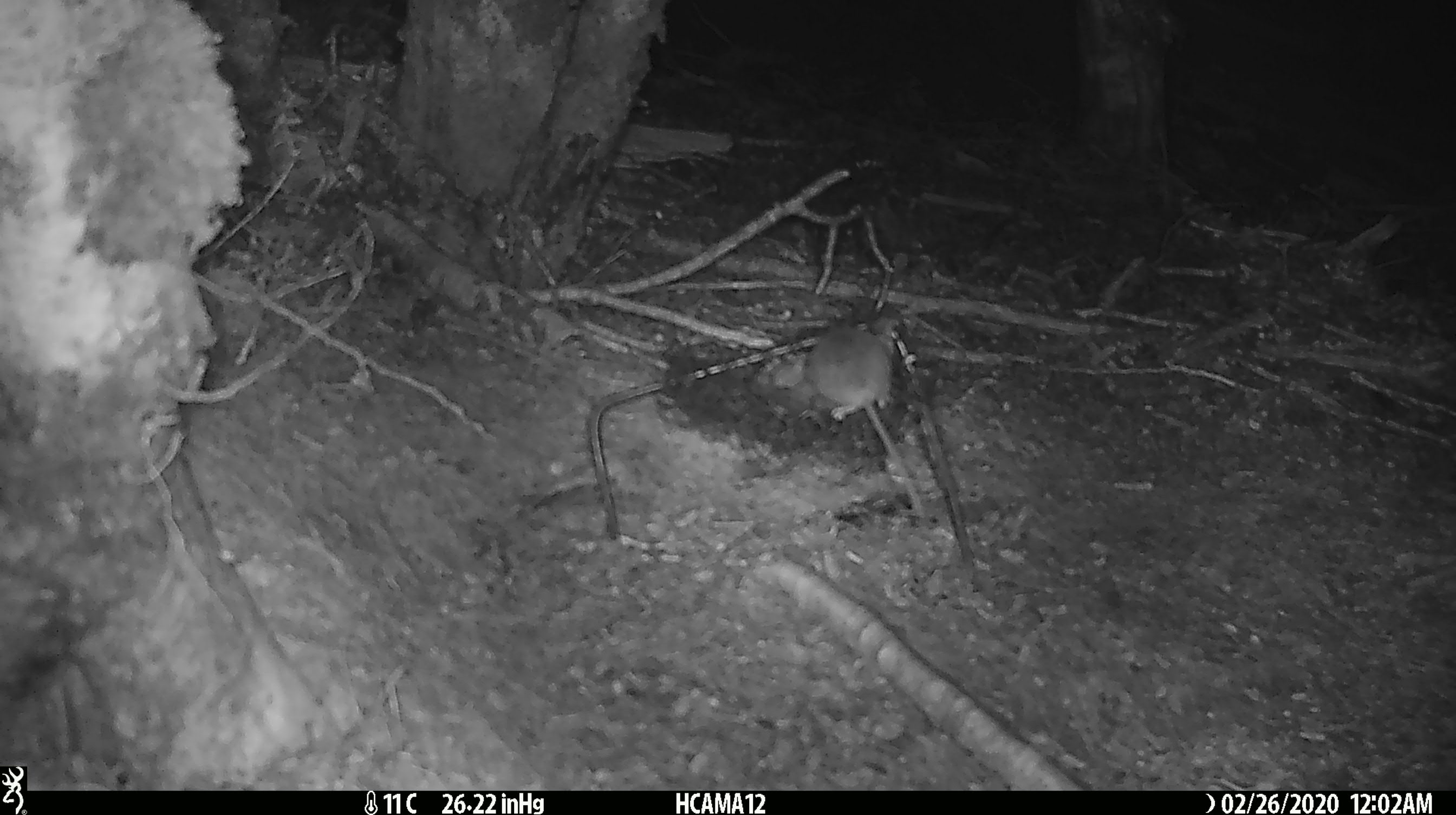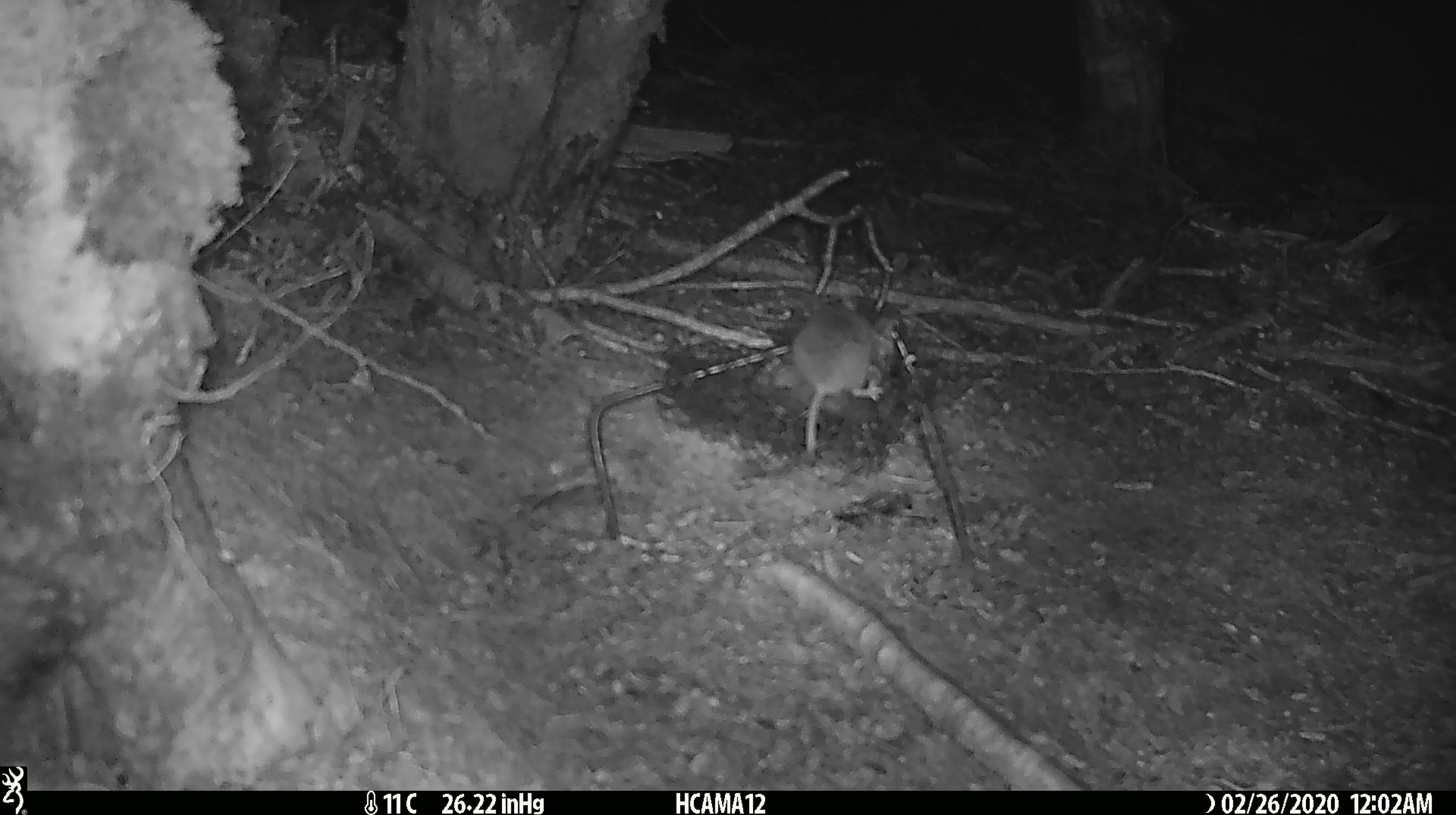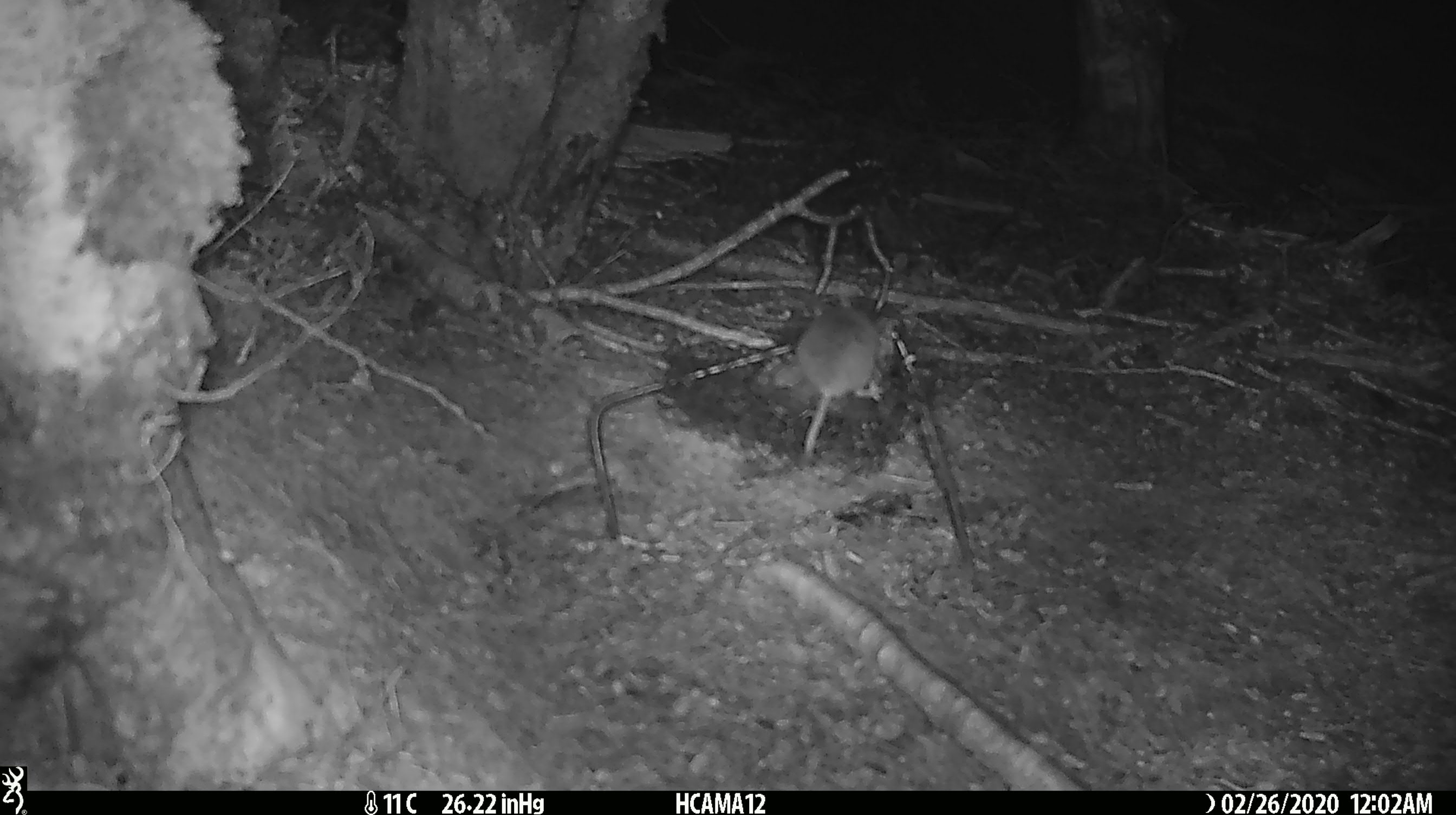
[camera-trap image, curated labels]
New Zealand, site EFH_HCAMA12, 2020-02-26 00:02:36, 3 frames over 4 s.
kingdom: Animalia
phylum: Chordata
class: Mammalia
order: Rodentia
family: Muridae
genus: Mus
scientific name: Mus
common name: mouse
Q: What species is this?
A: Mouse (Mus).